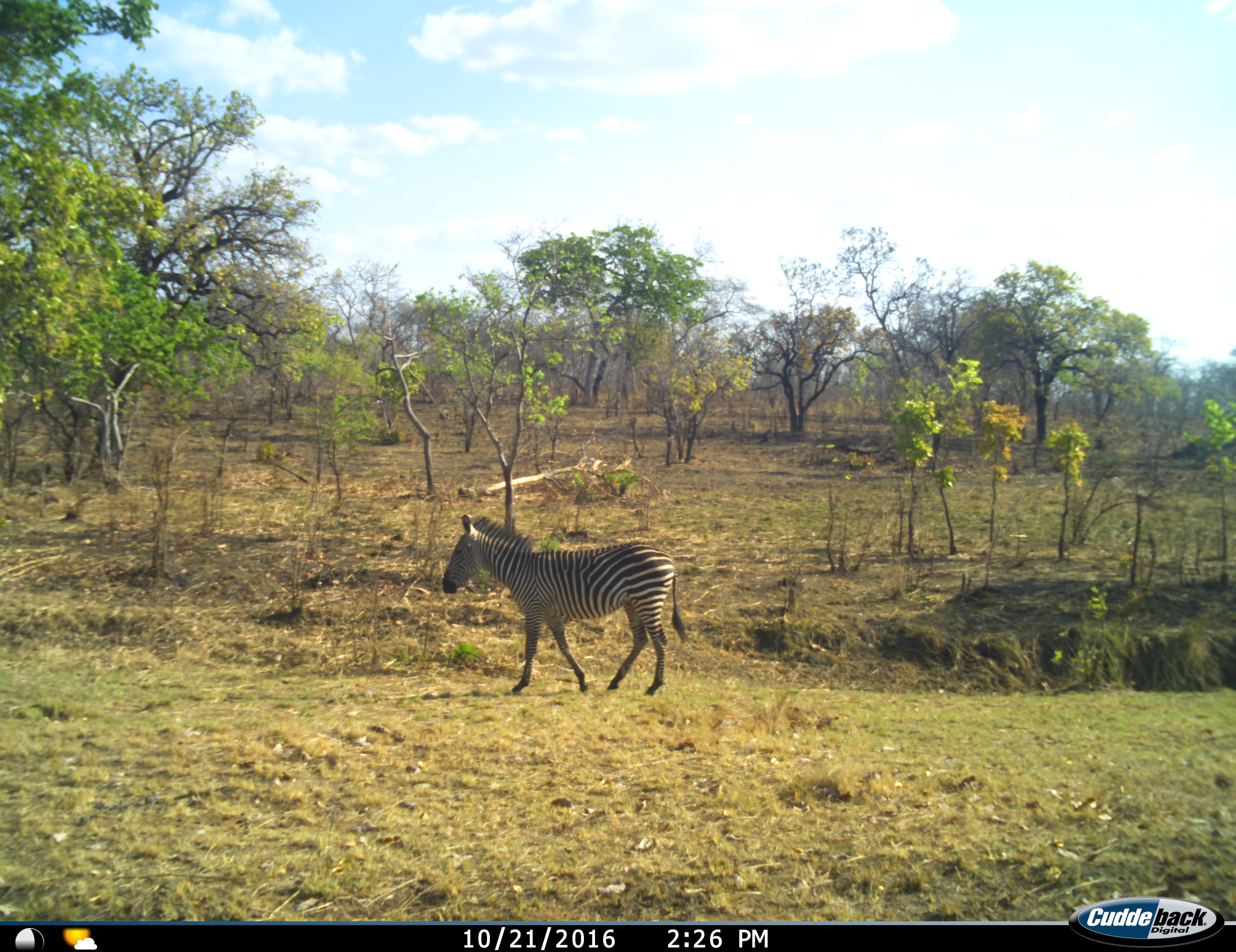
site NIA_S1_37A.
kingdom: Animalia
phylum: Chordata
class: Mammalia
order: Perissodactyla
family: Equidae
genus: Equus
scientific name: Equus quagga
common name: plains zebra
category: zebraplains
Zebraplains (plains zebra) (Equus quagga), count 1. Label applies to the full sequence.